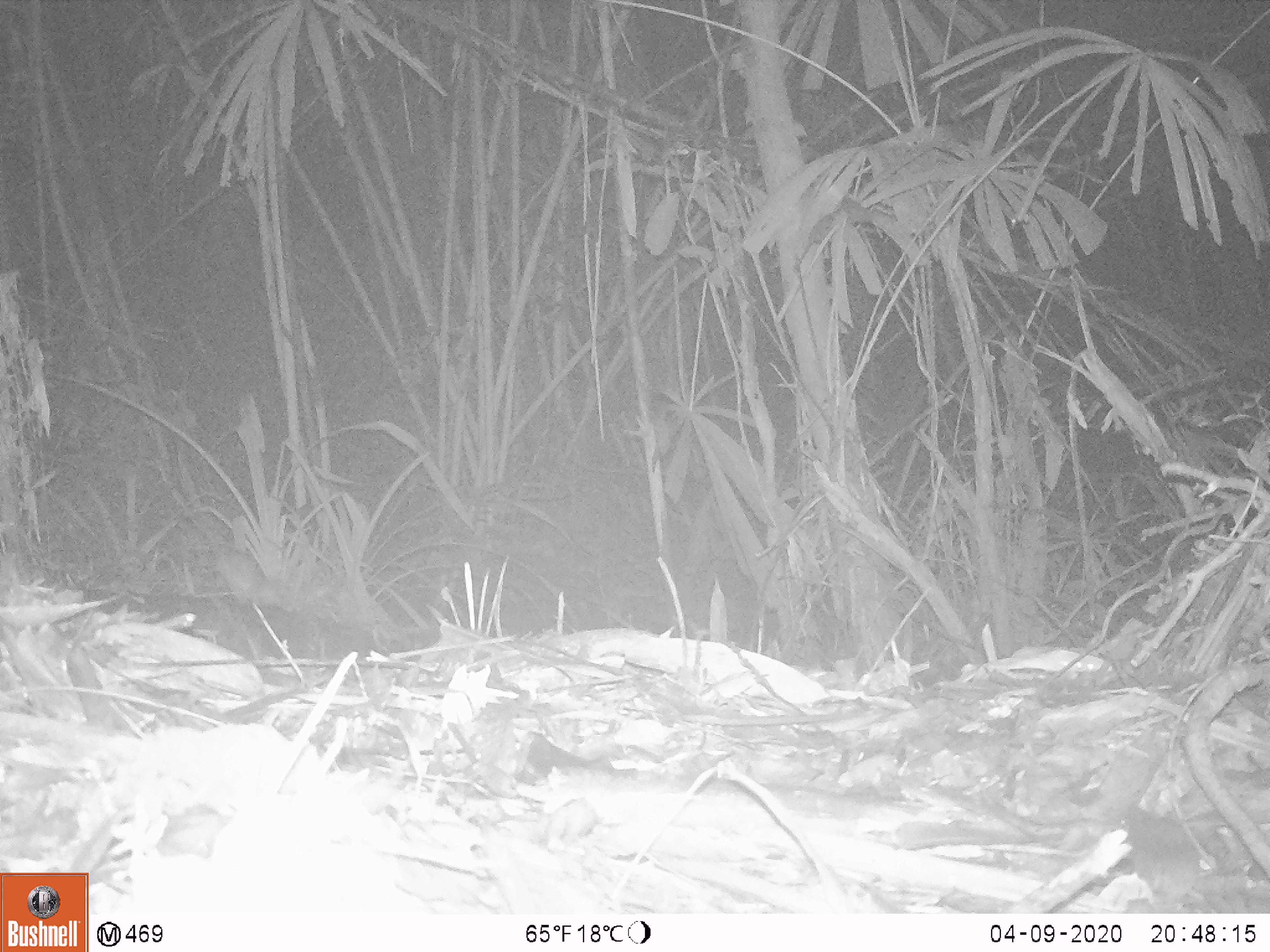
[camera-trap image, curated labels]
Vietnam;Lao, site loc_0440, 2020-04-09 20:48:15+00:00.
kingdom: Animalia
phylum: Chordata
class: Mammalia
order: Rodentia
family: Muridae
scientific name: Muridae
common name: old-world mice and rats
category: unidentified murid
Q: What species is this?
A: Unidentified murid (old-world mice and rats) (Muridae).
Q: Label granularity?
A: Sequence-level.